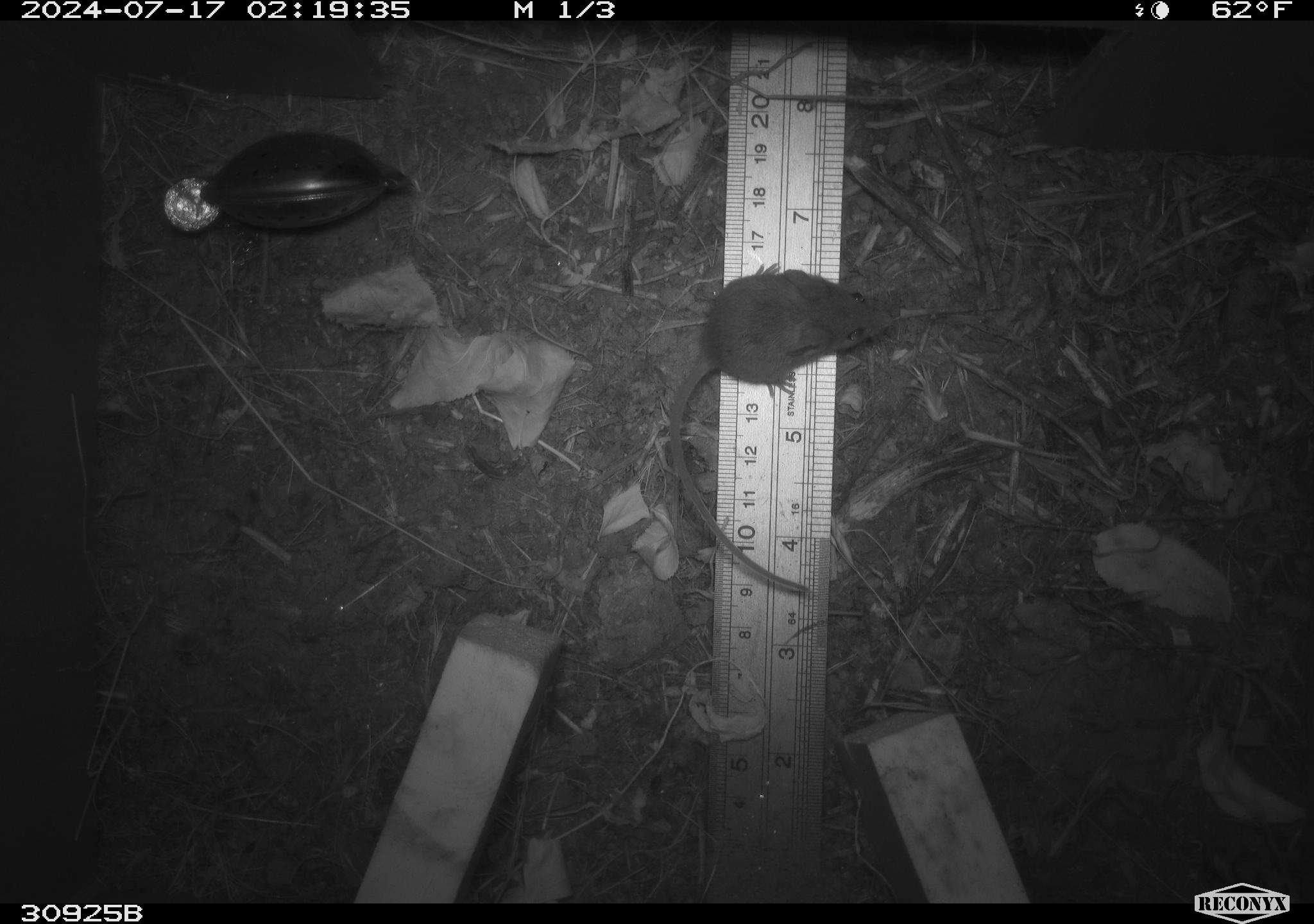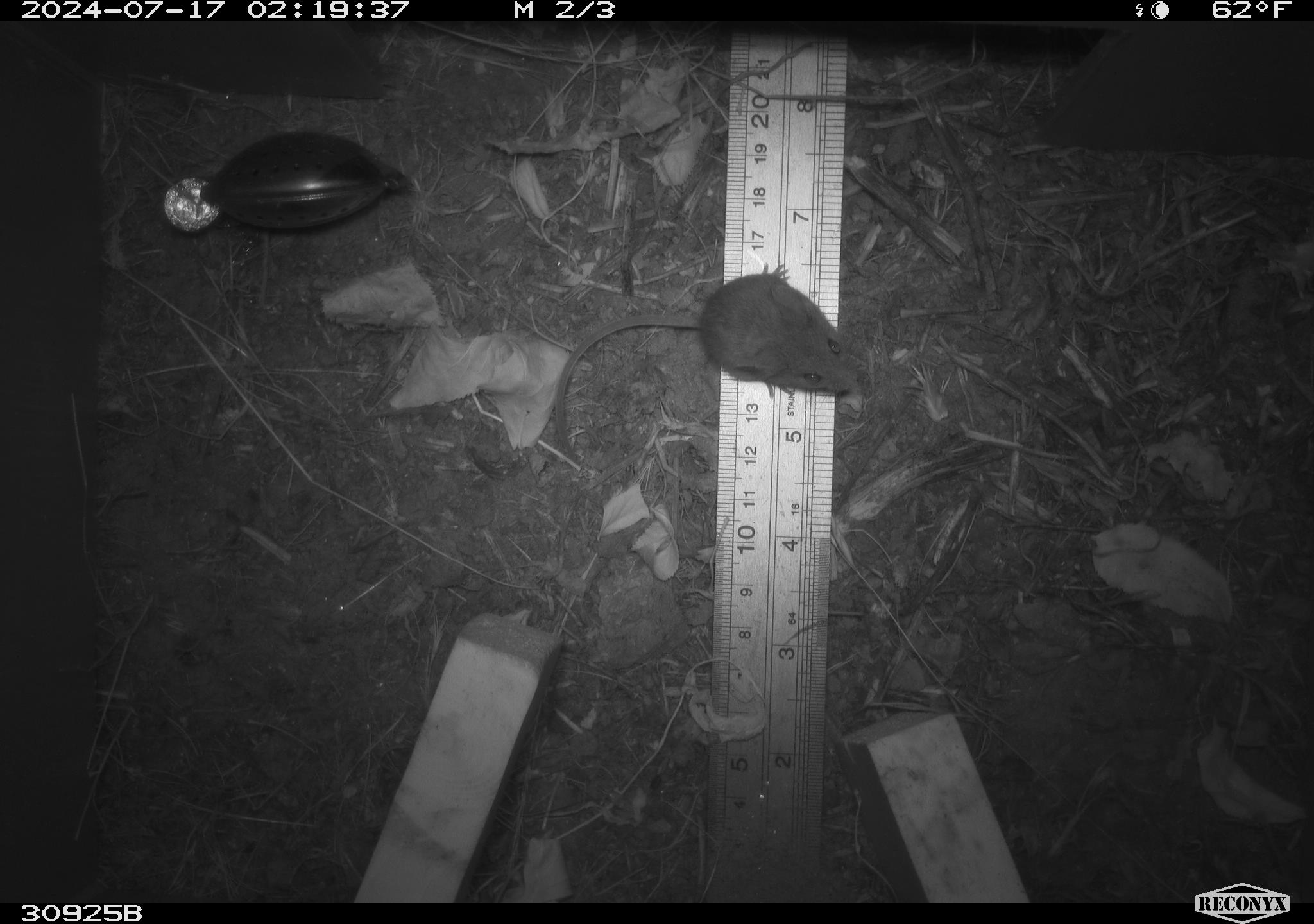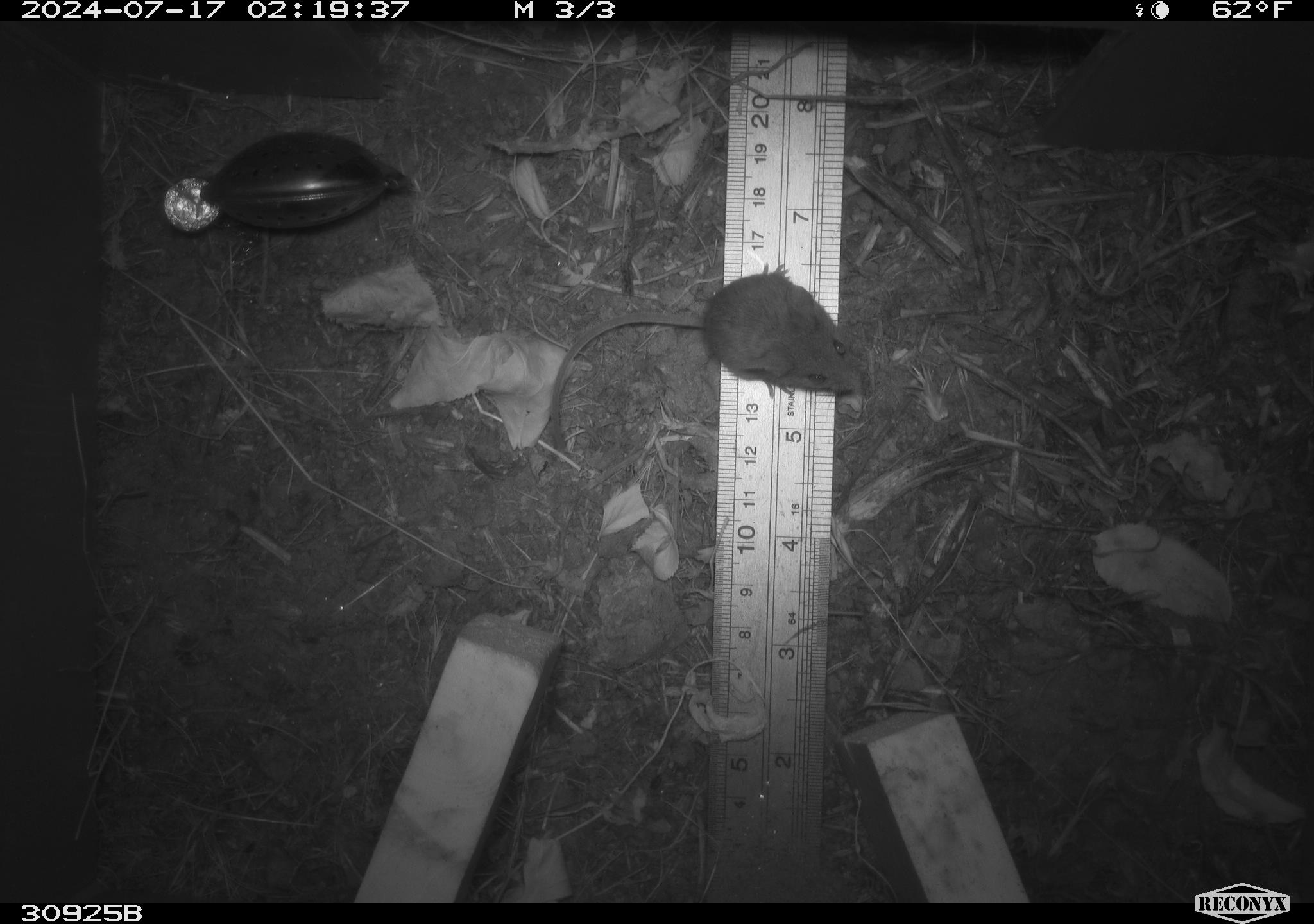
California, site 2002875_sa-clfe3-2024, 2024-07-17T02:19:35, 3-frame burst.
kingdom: Animalia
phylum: Chordata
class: Mammalia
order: Rodentia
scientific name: Rodentia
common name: mouse species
Mouse species (Rodentia).